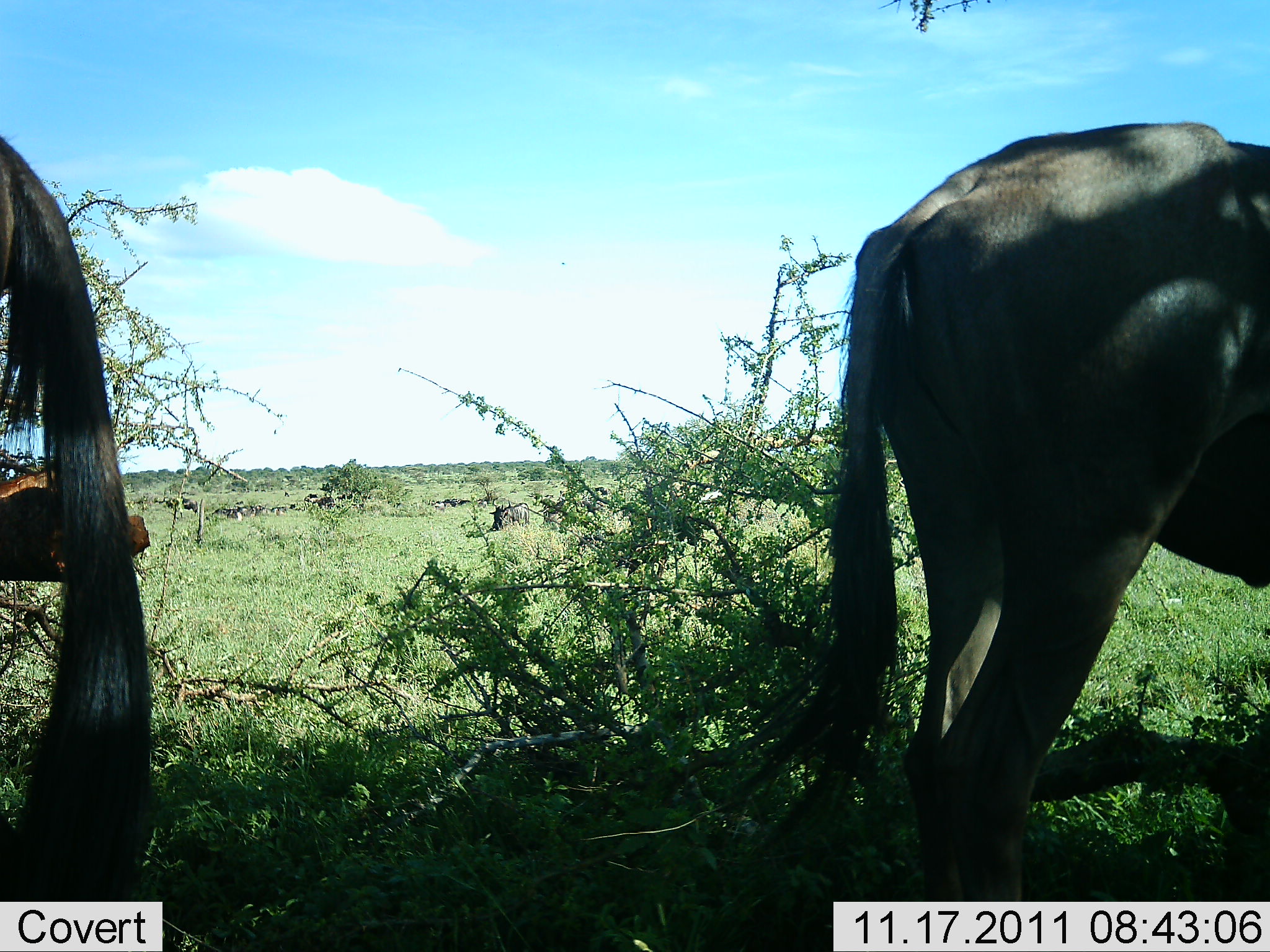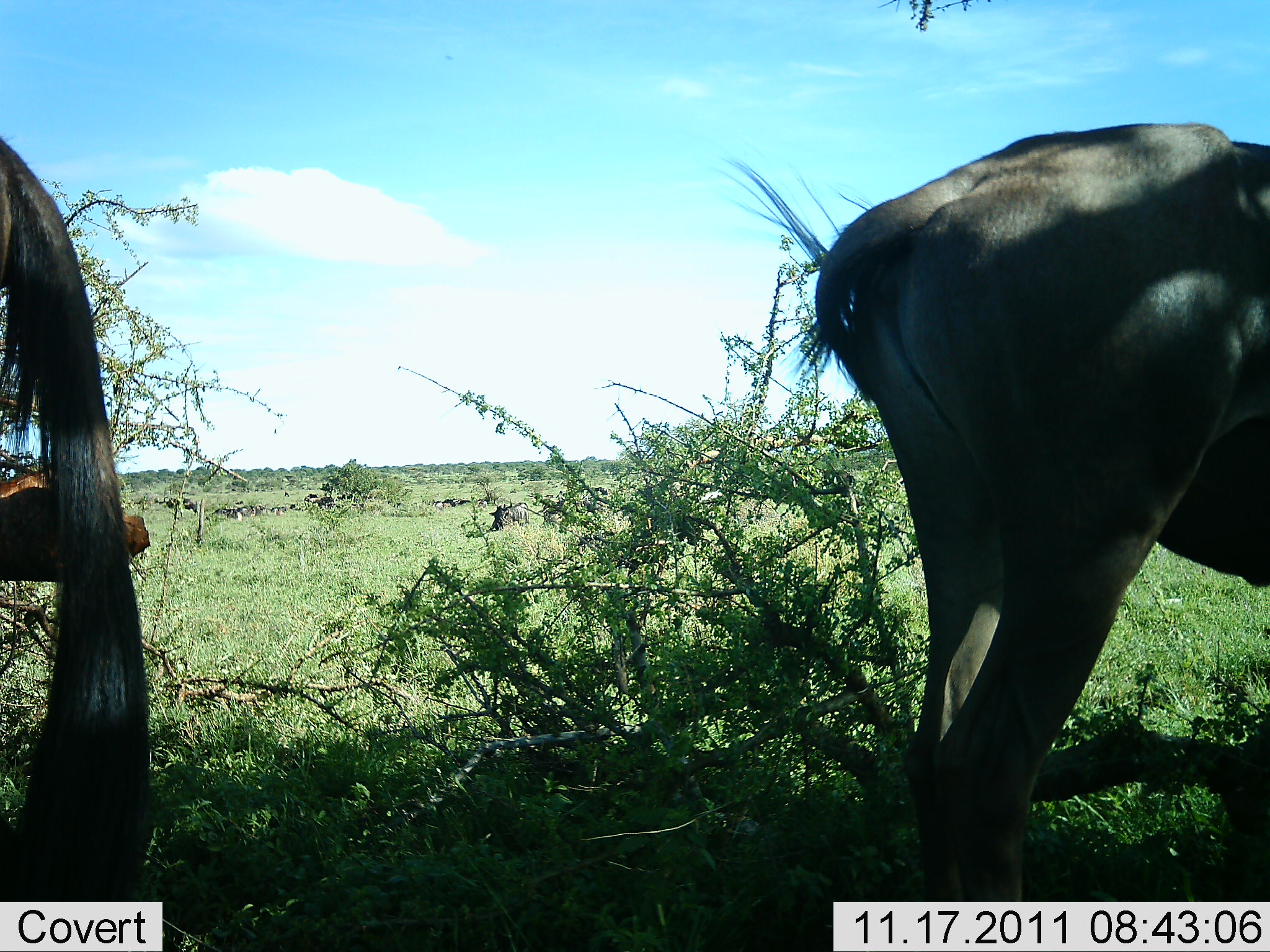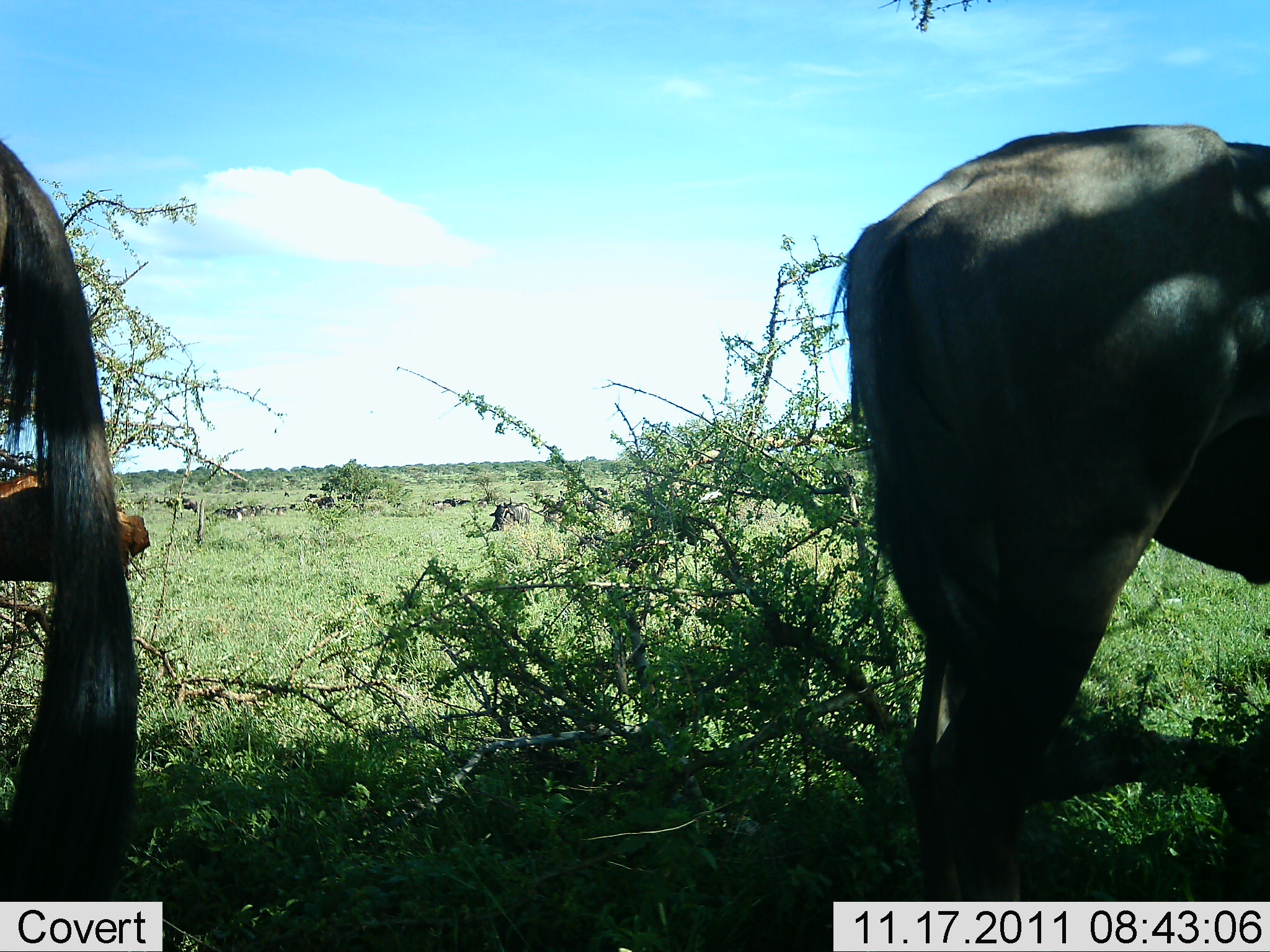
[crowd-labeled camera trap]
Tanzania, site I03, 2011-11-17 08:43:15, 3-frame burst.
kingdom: Animalia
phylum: Chordata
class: Mammalia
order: Artiodactyla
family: Bovidae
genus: Connochaetes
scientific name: Connochaetes taurinus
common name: blue wildebeest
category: wildebeest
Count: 2.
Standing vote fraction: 92%.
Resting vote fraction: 25%.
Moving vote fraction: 0%.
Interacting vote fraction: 0%.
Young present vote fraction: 0%.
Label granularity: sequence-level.